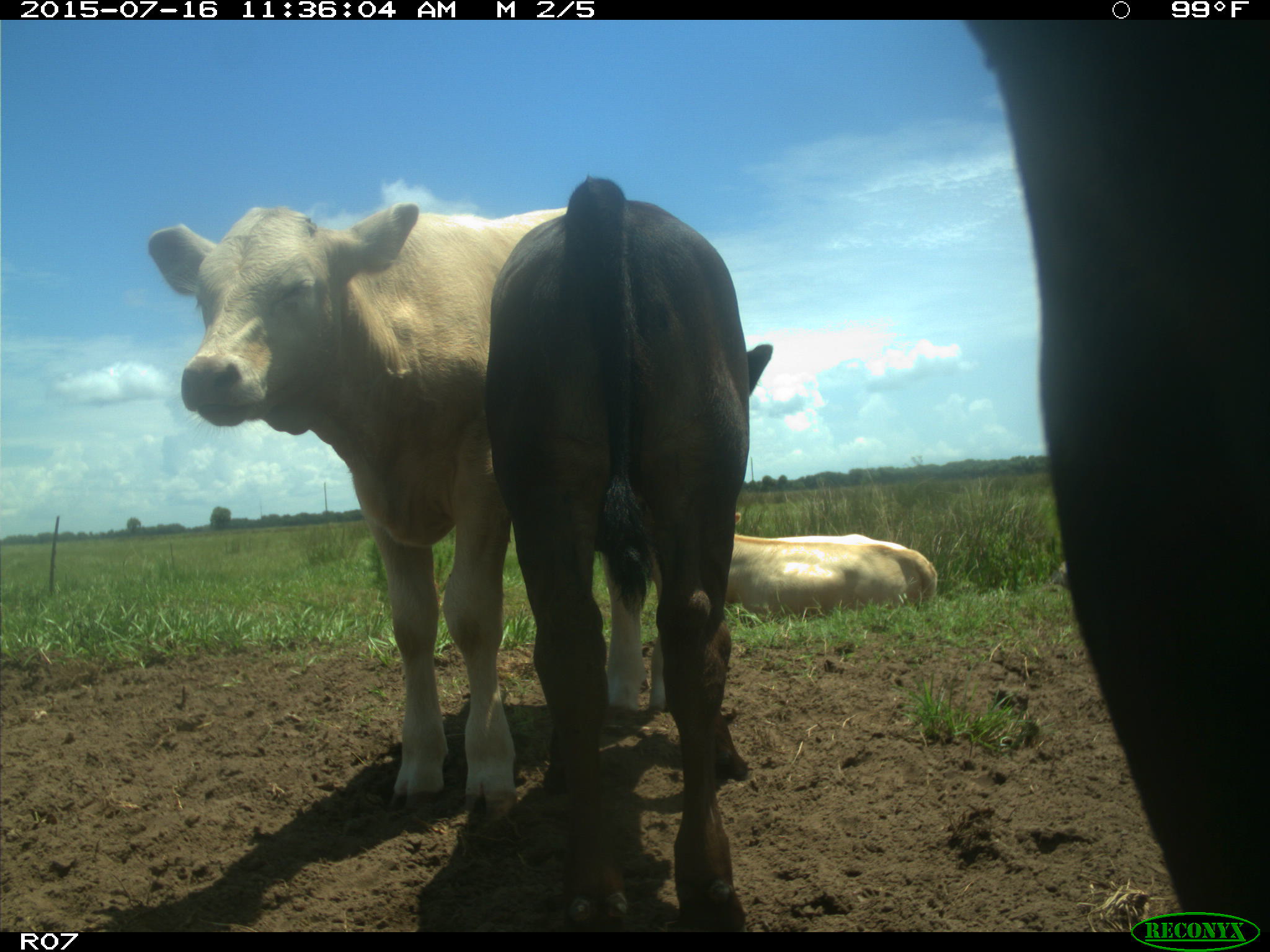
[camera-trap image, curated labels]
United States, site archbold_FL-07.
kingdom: Animalia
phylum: Chordata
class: Mammalia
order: Artiodactyla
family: Bovidae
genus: Bos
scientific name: Bos taurus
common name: domestic cow